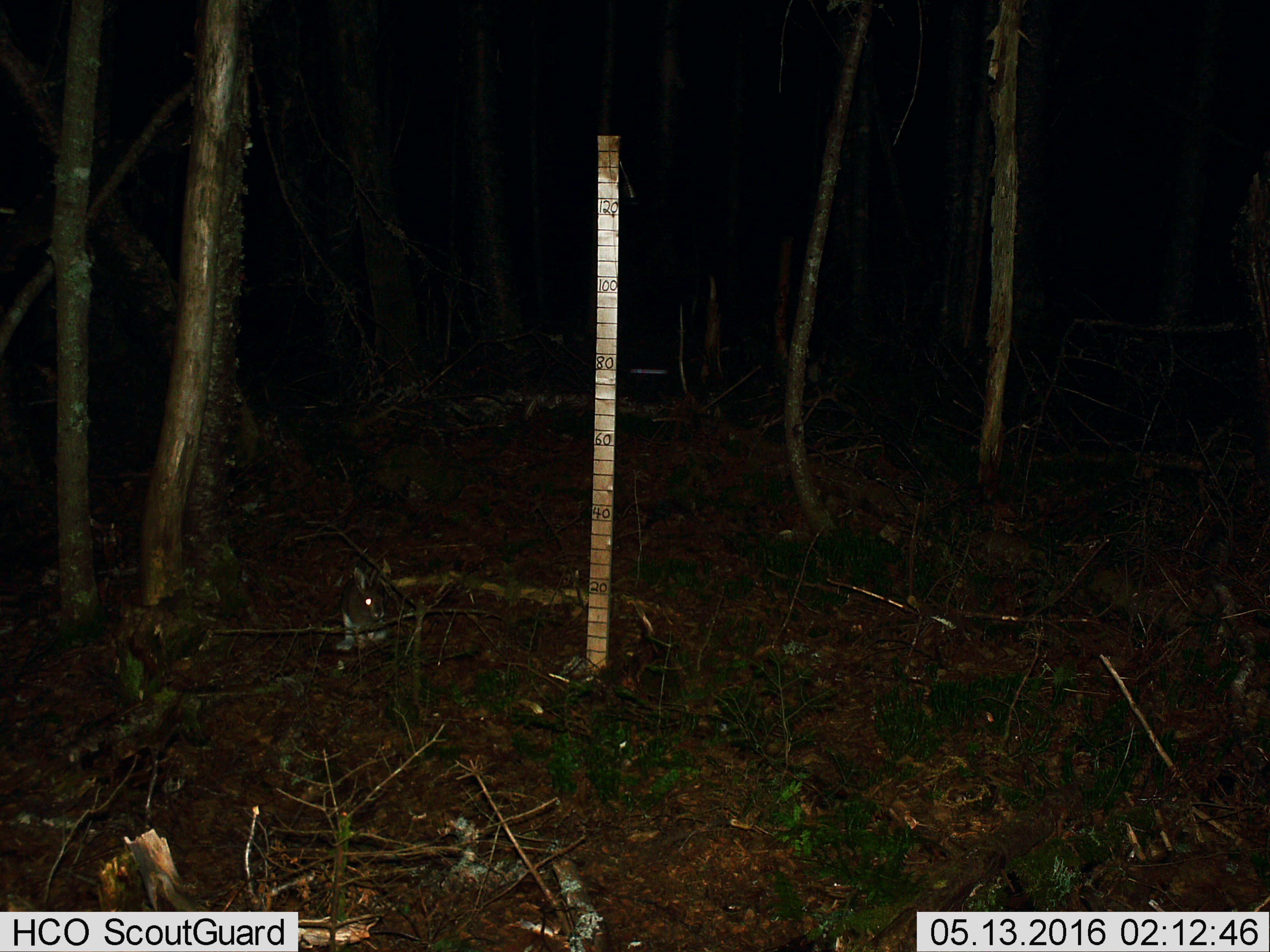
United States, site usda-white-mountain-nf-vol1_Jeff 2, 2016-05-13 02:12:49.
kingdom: Animalia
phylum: Chordata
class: Mammalia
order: Lagomorpha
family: Leporidae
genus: Lepus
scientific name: Lepus americanus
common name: snowshoe hare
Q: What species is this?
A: Snowshoe hare (Lepus americanus).